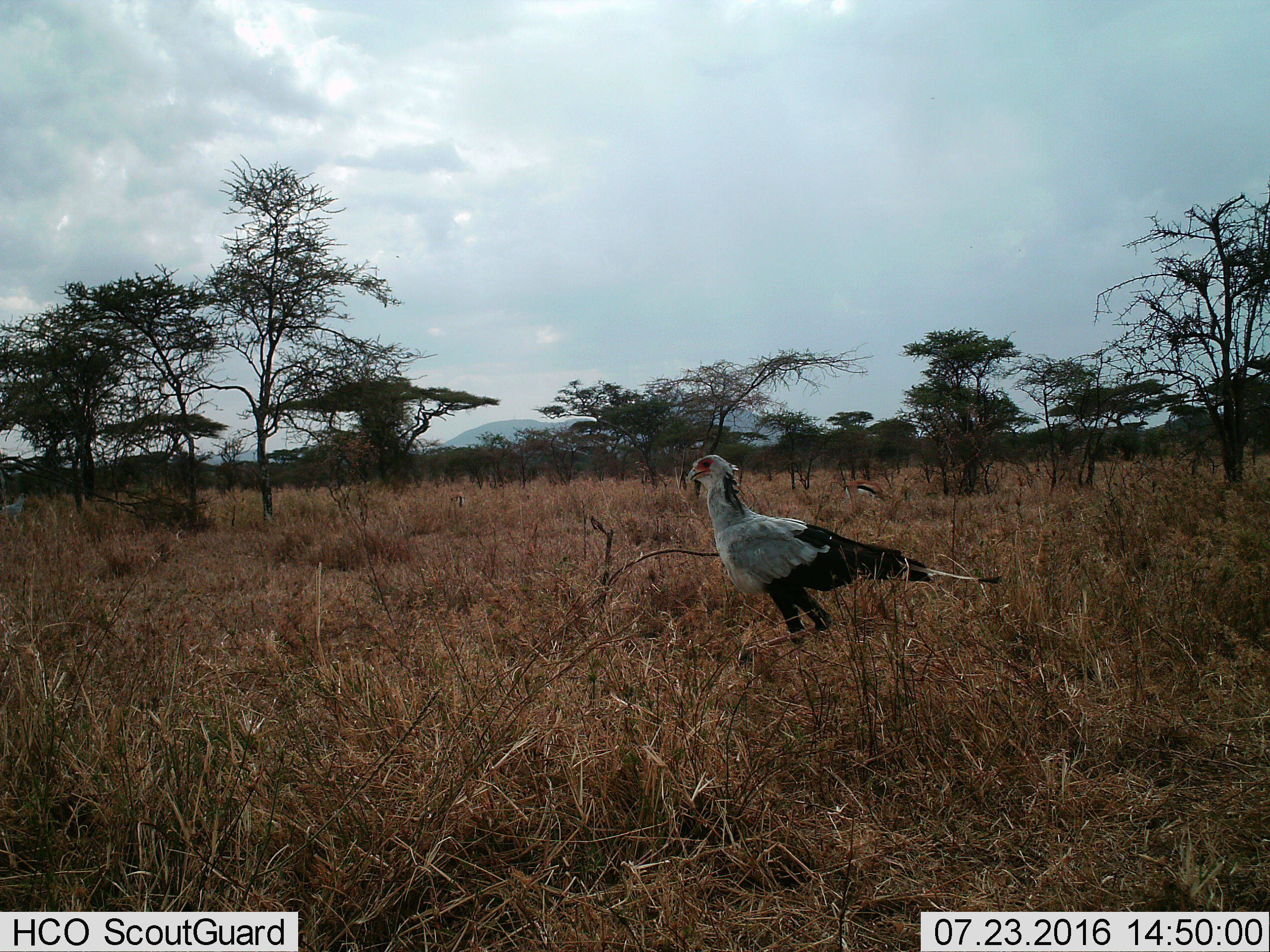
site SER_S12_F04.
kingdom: Animalia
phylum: Chordata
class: Aves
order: Accipitriformes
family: Sagittariidae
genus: Sagittarius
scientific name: Sagittarius serpentarius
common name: secretarybird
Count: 1.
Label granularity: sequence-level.